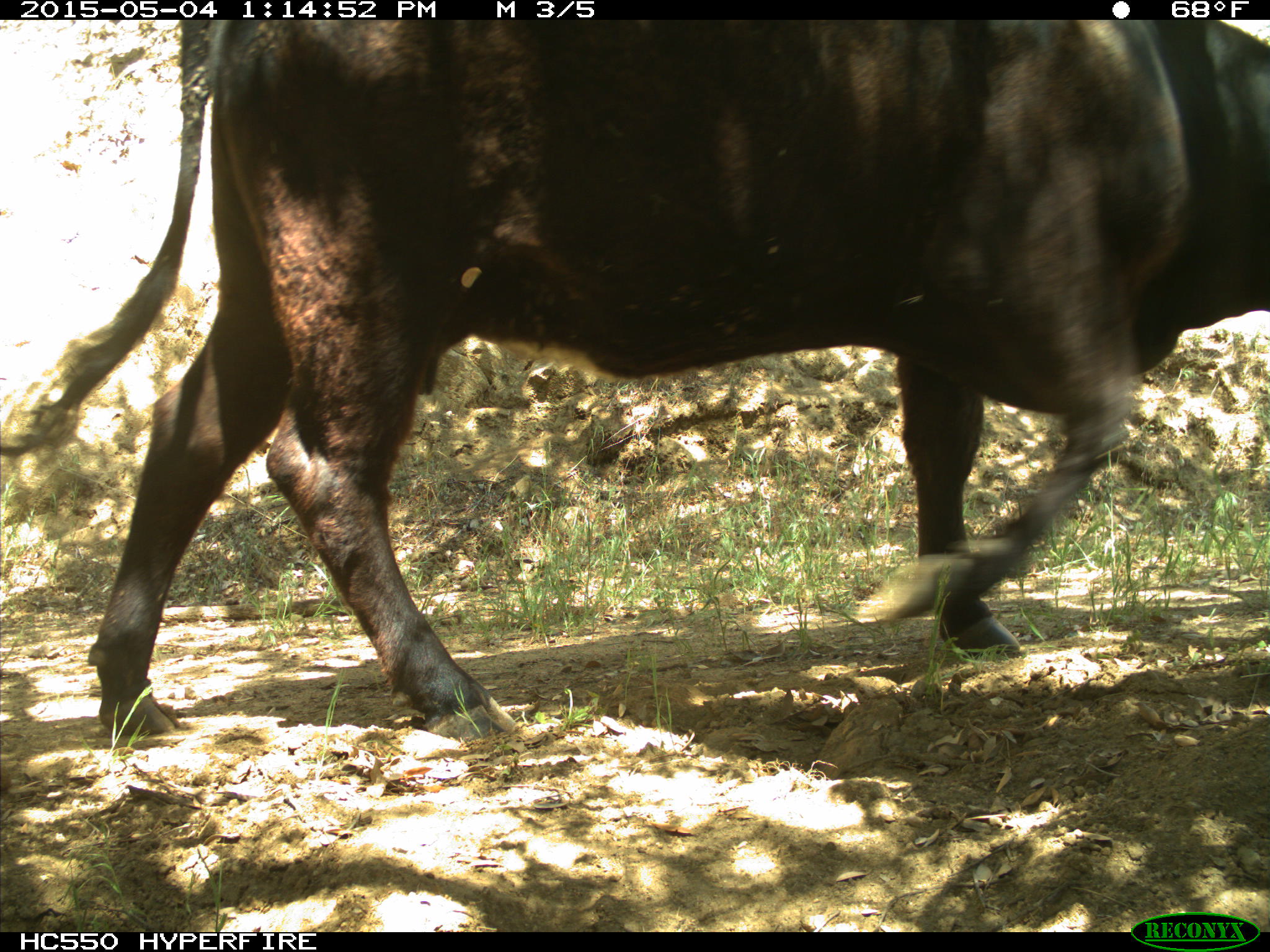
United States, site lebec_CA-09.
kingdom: Animalia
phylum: Chordata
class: Mammalia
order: Artiodactyla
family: Bovidae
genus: Bos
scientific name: Bos taurus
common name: domestic cow